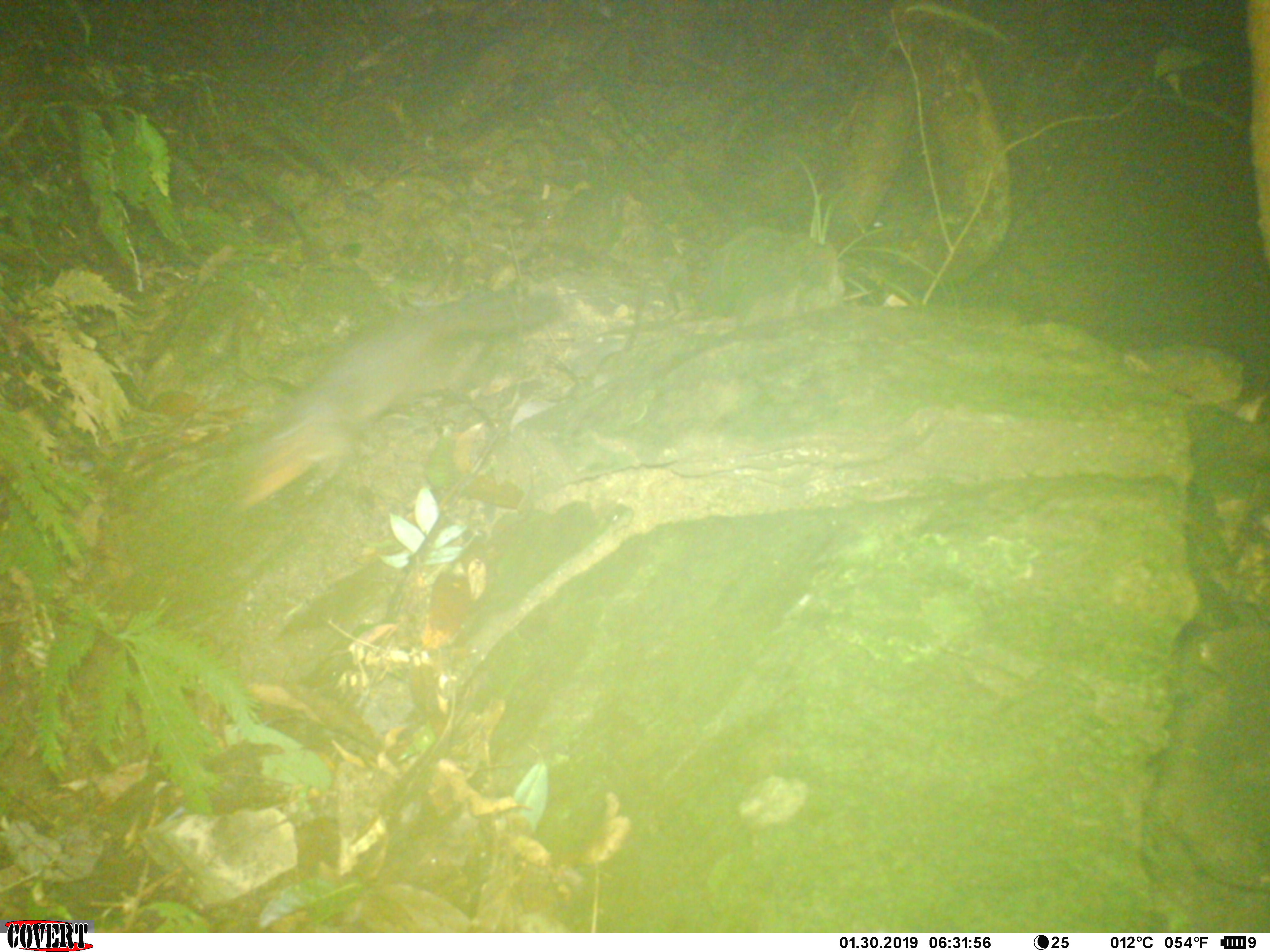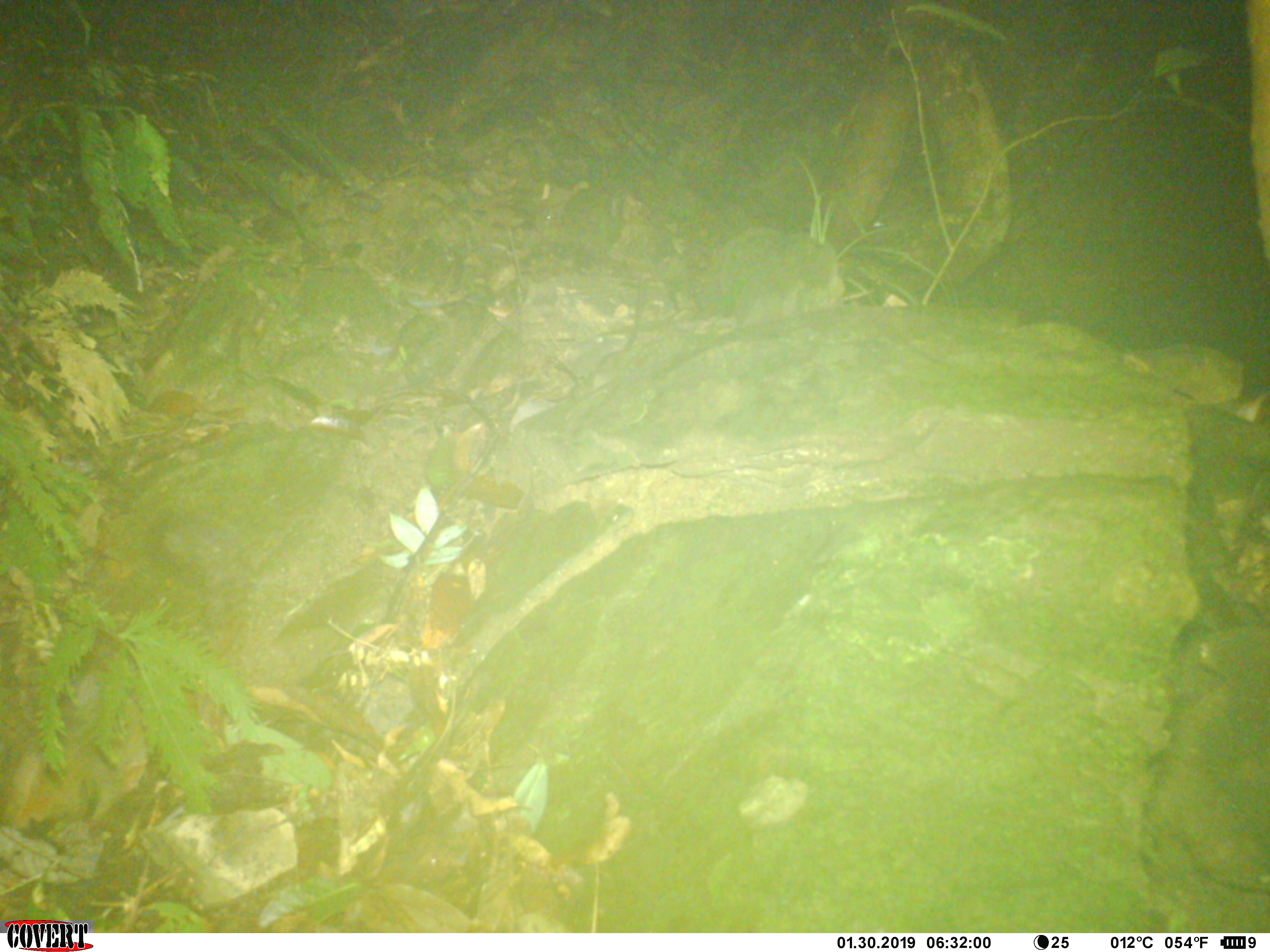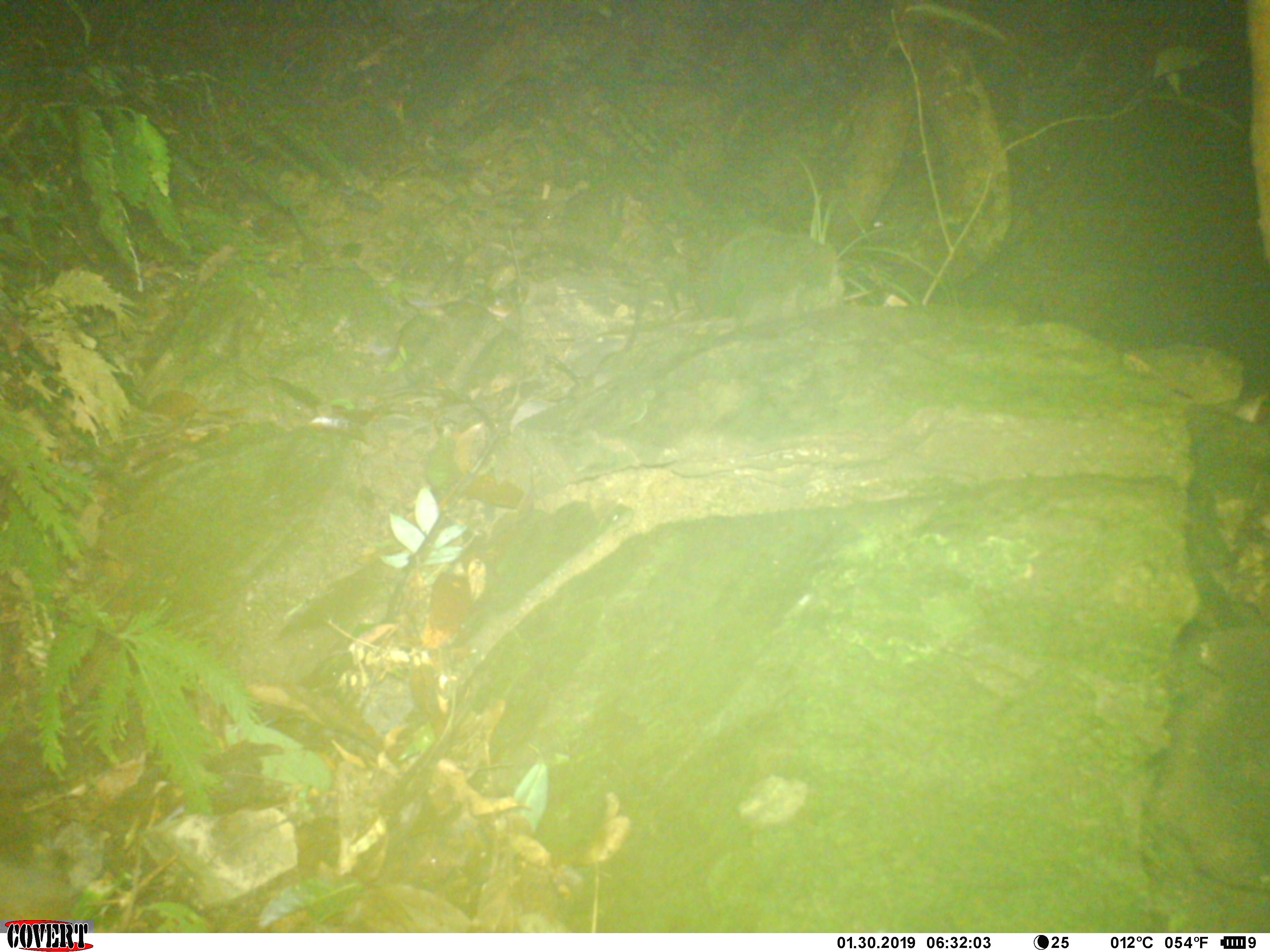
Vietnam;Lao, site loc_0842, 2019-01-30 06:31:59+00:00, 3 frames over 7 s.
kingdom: Animalia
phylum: Chordata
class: Mammalia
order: Rodentia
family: Sciuridae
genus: Dremomys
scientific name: Dremomys rufigenis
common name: red-cheeked squirrel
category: red cheeked squirrel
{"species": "red cheeked squirrel (red-cheeked squirrel) (Dremomys rufigenis)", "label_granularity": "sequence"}